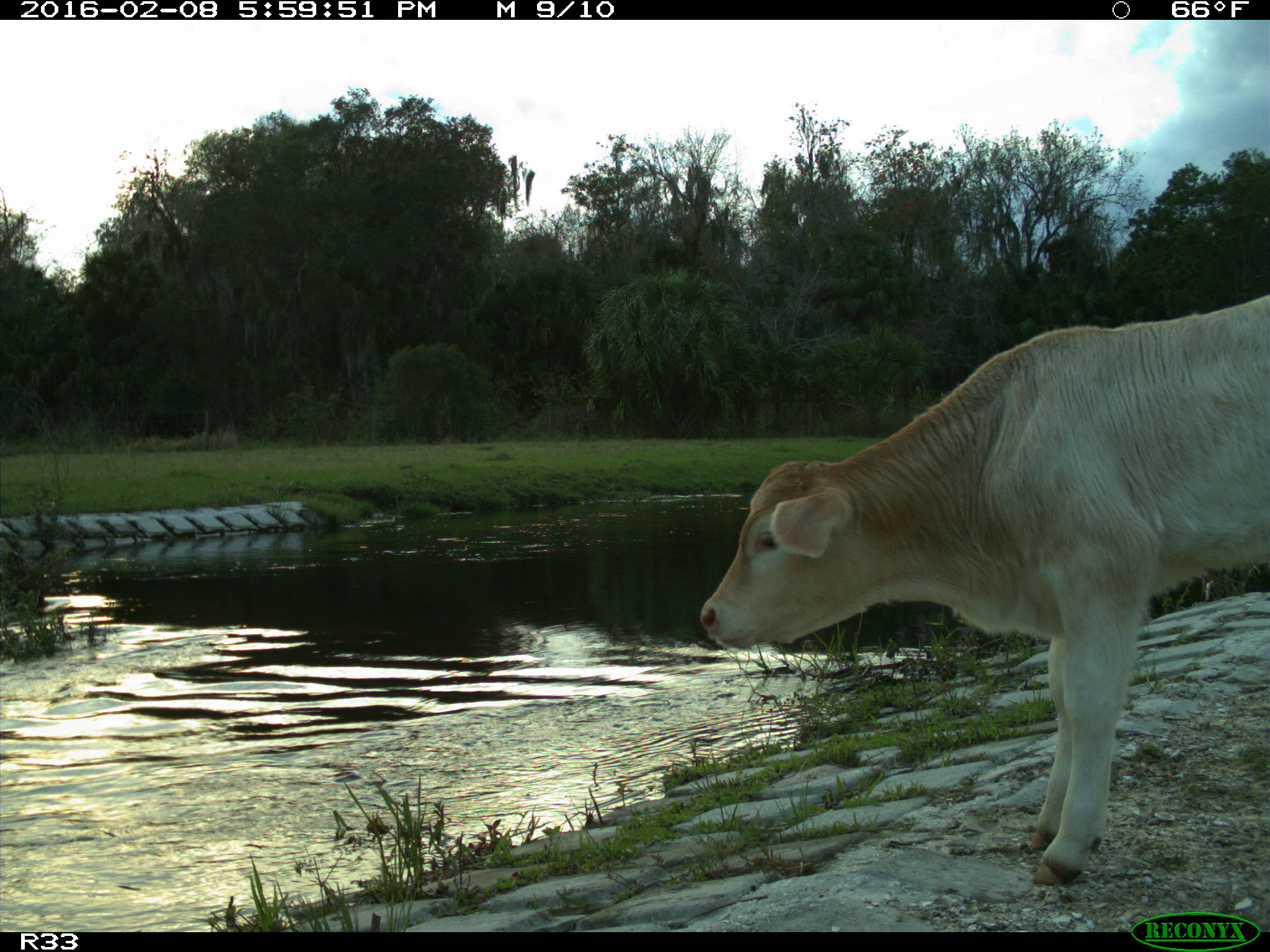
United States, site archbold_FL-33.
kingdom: Animalia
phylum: Chordata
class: Mammalia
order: Artiodactyla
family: Bovidae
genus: Bos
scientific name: Bos taurus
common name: domestic cow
Bos taurus (domestic cow).